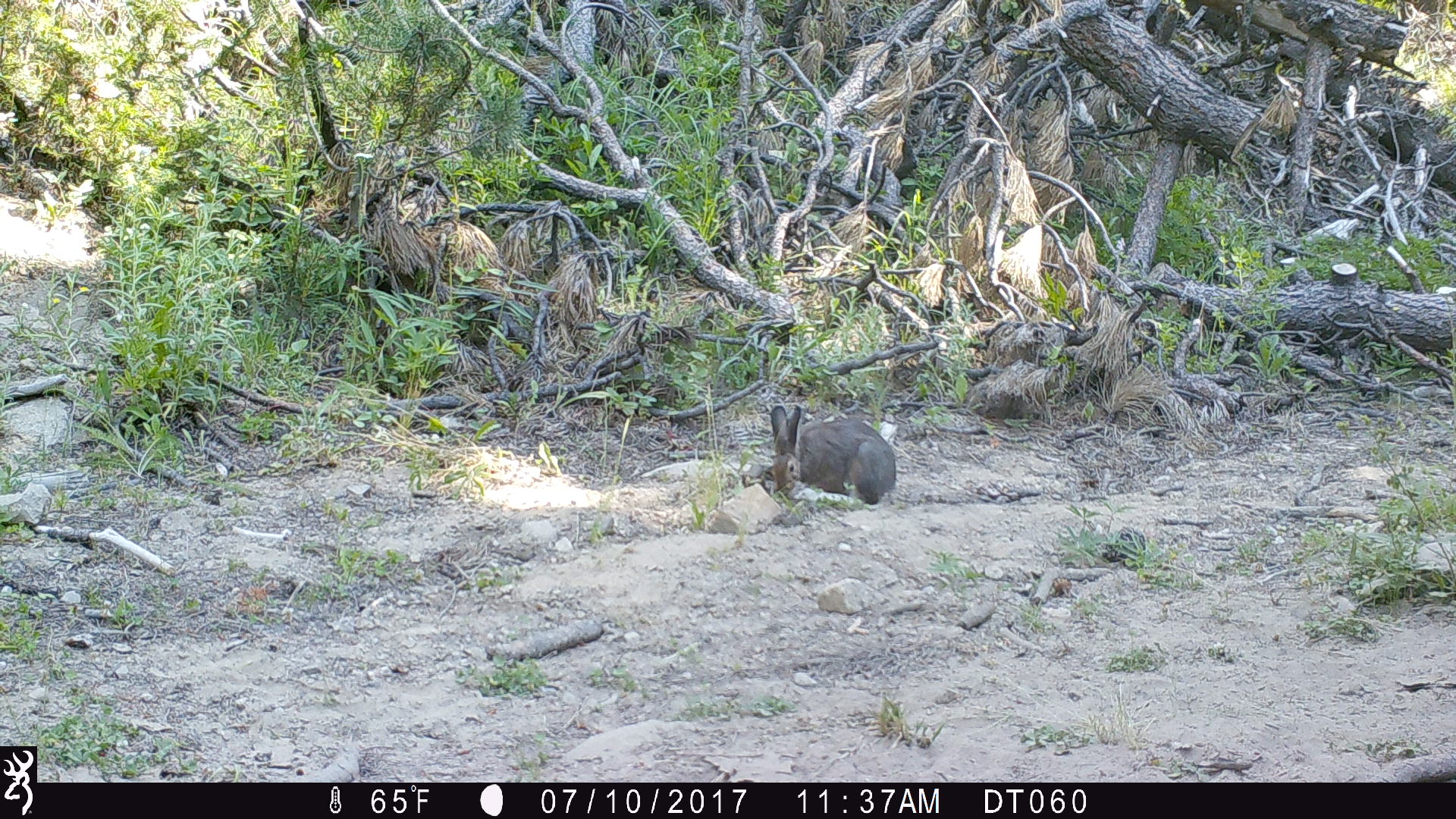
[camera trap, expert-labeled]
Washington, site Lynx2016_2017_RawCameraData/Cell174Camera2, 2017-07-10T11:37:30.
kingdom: Animalia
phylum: Chordata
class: Mammalia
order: Lagomorpha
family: Leporidae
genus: Lepus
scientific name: Lepus americanus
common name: snowshoe hare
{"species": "Lepus americanus (snowshoe hare)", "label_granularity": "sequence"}